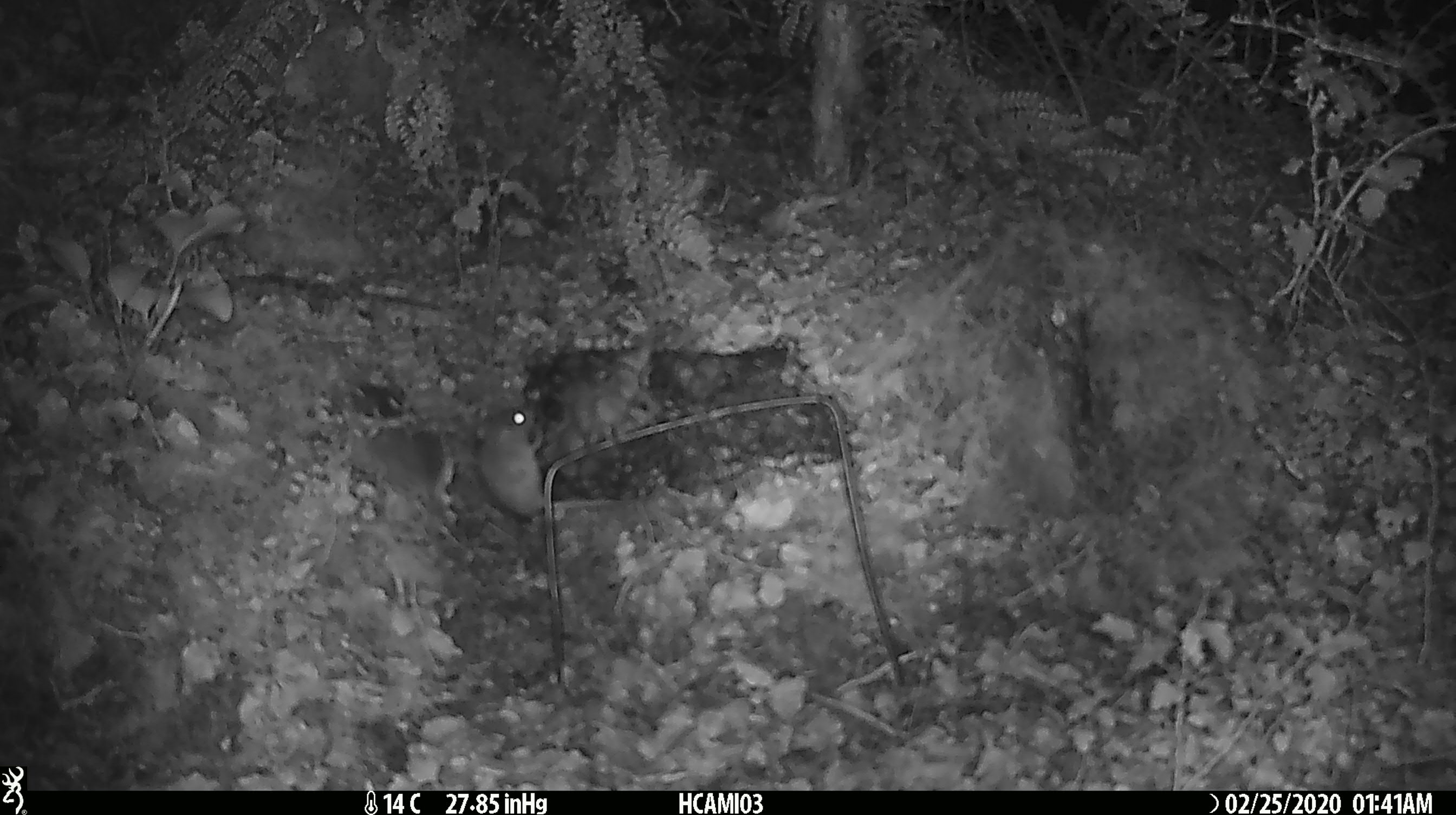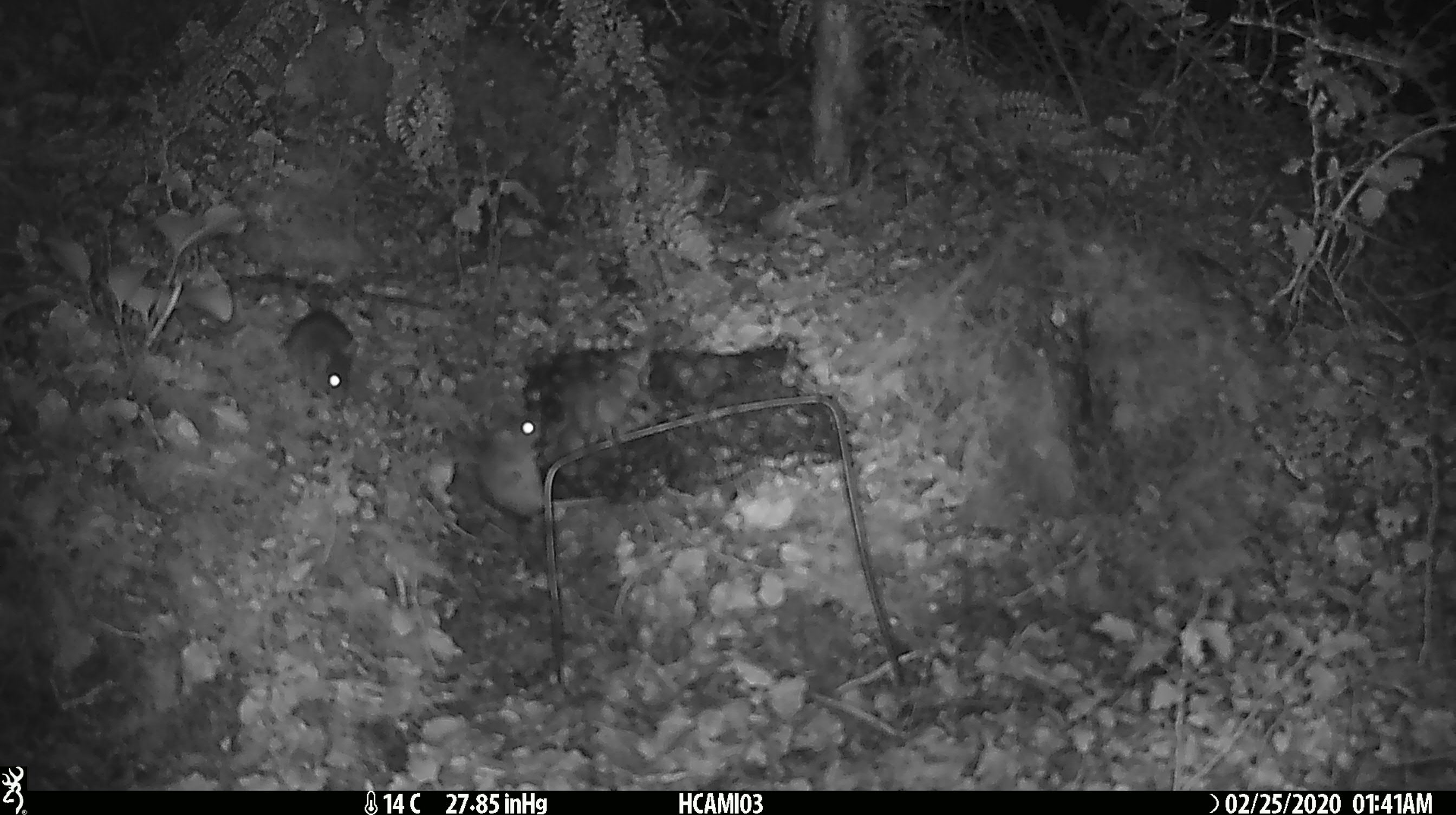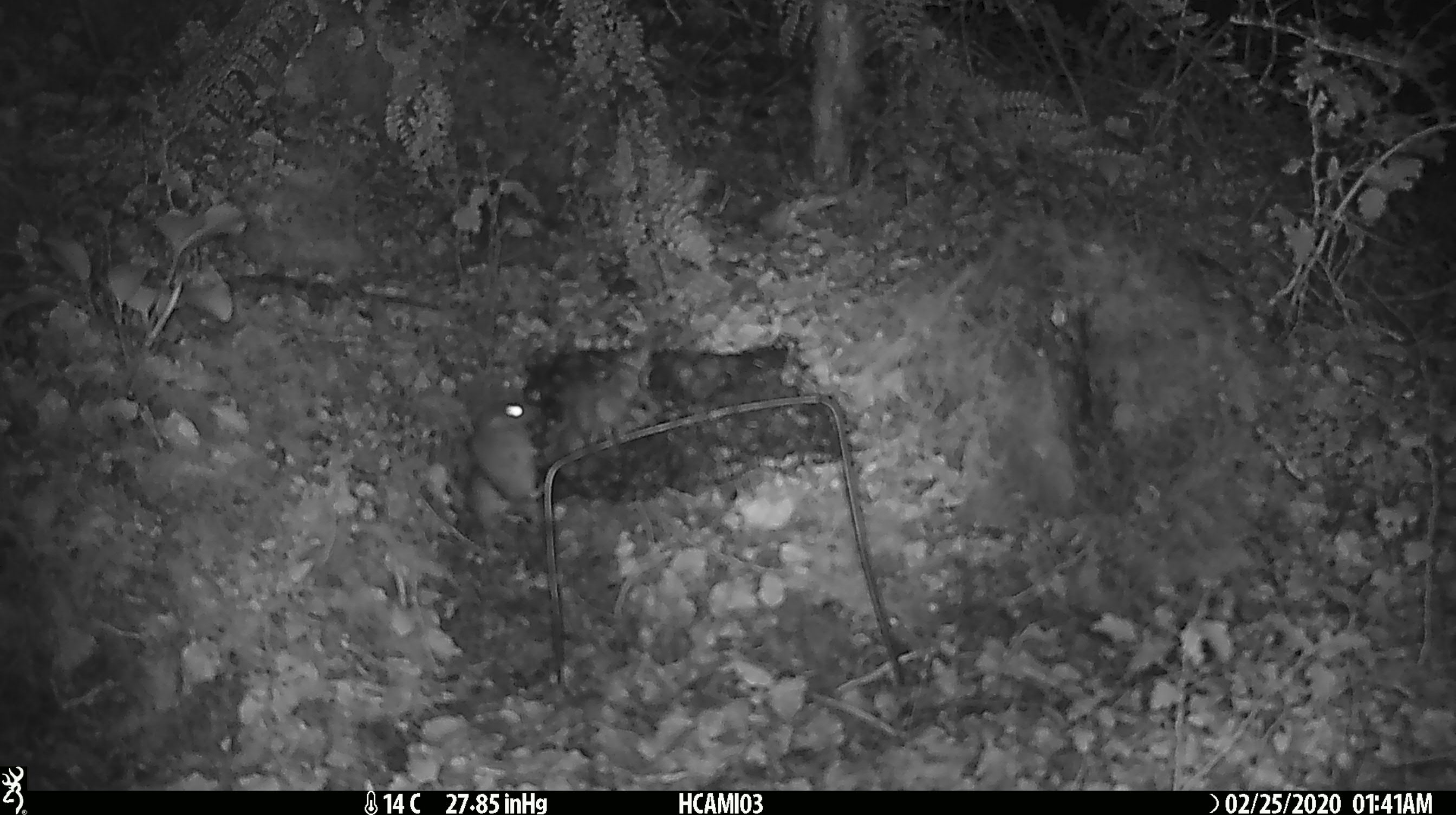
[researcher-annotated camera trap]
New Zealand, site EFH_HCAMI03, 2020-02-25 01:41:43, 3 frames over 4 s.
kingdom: Animalia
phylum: Chordata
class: Mammalia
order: Rodentia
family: Muridae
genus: Mus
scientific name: Mus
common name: mouse